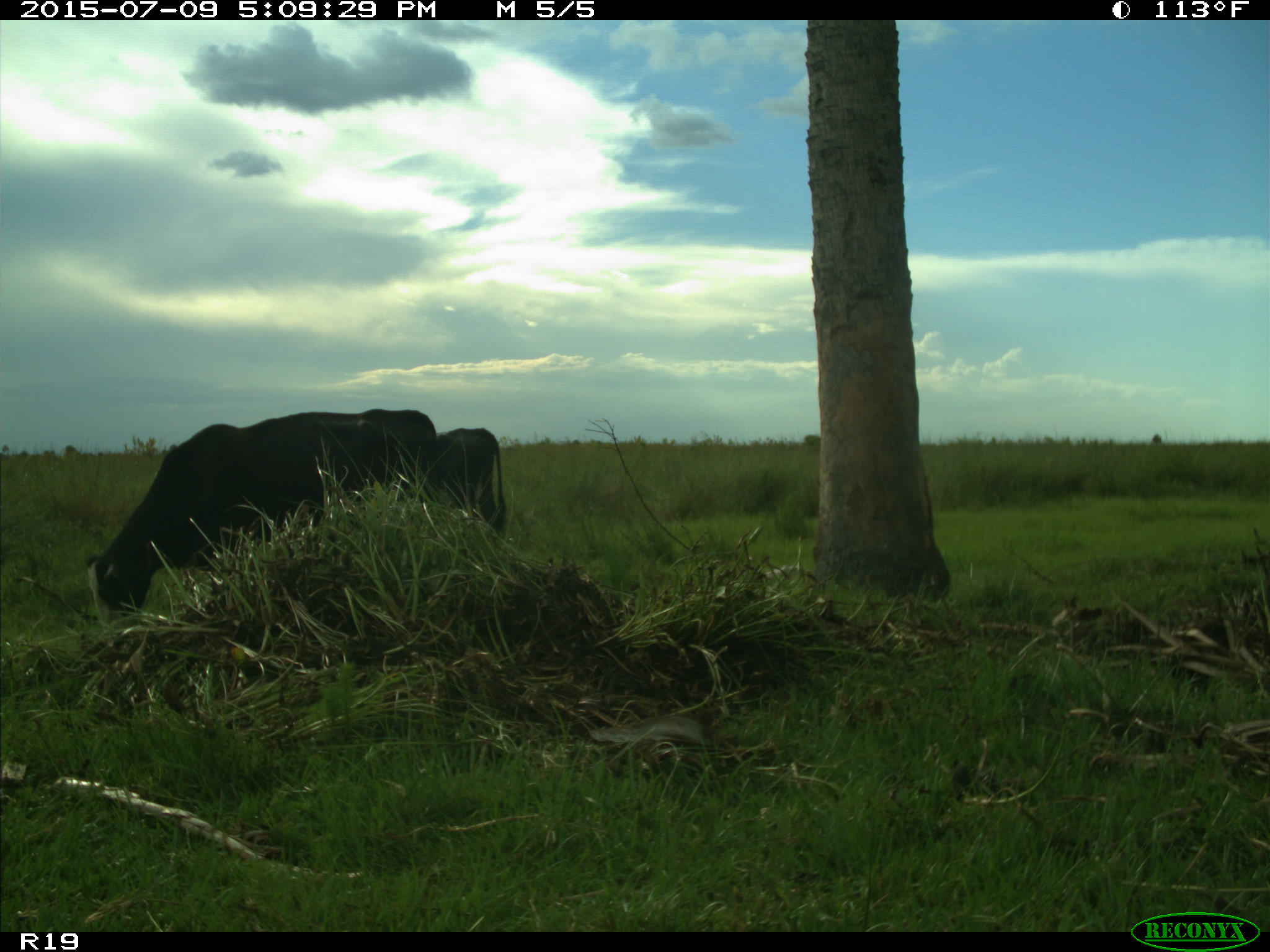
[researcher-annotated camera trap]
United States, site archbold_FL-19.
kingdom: Animalia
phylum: Chordata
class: Mammalia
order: Artiodactyla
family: Bovidae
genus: Bos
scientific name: Bos taurus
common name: domestic cow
Bos taurus (domestic cow).